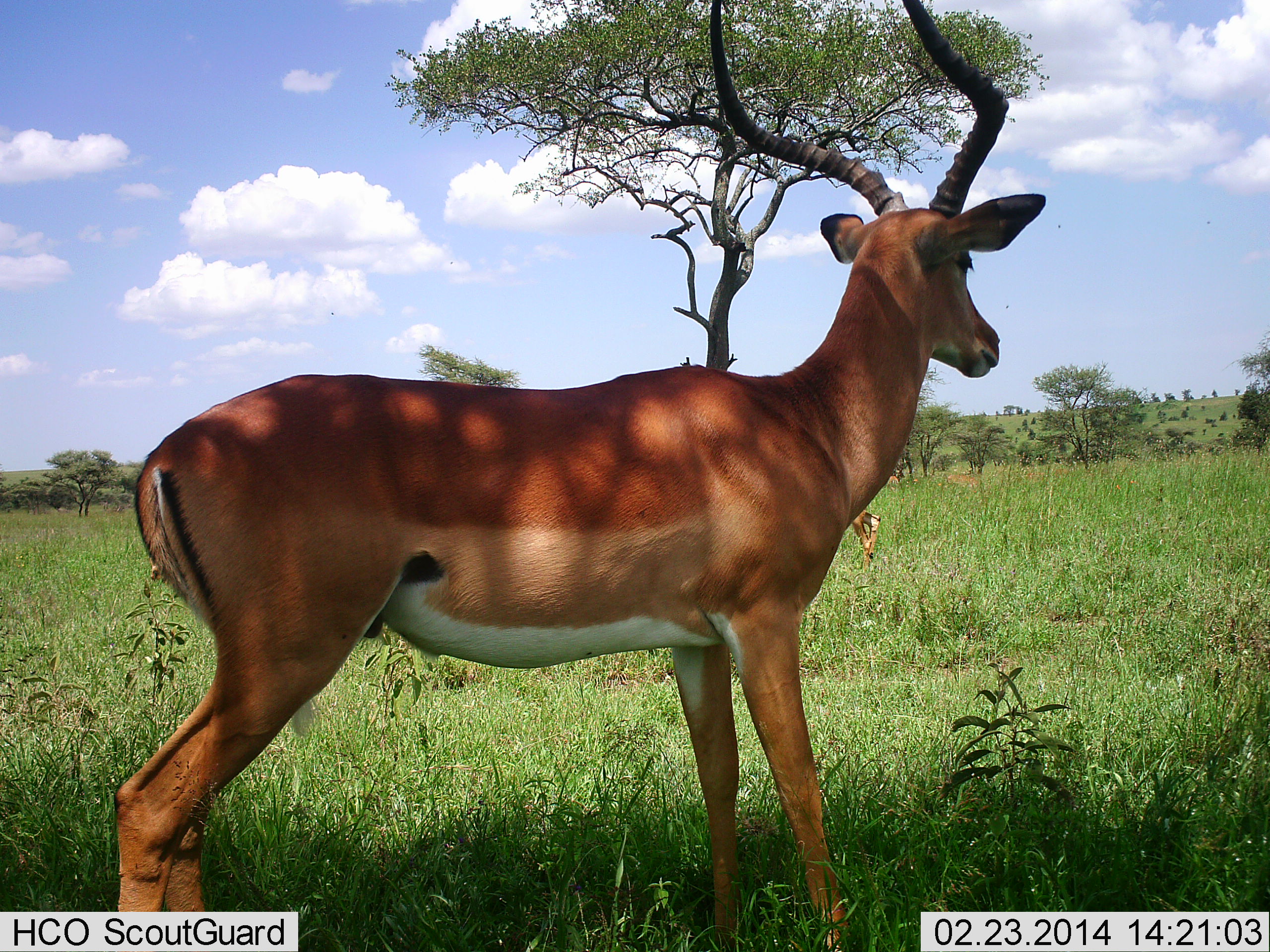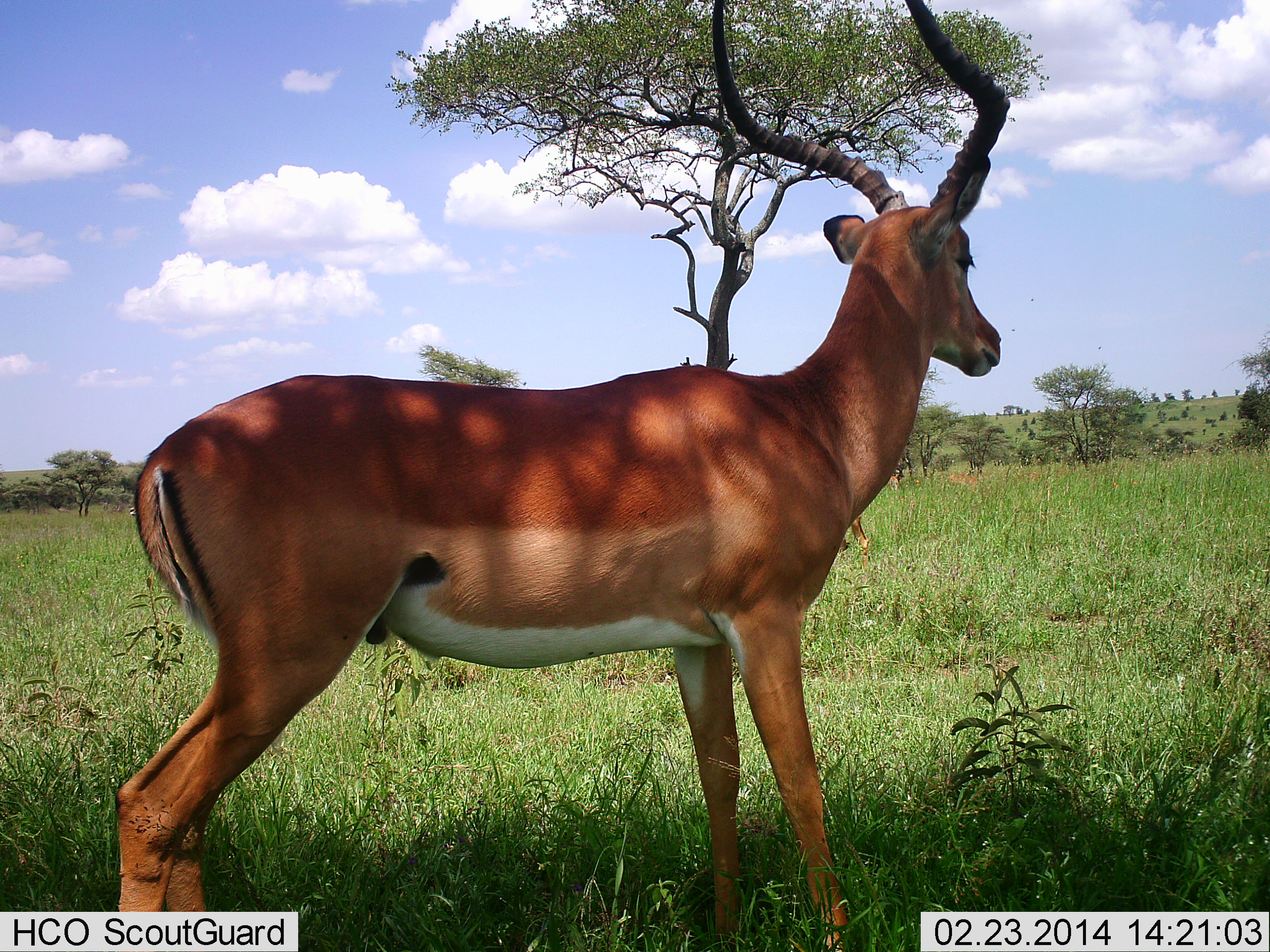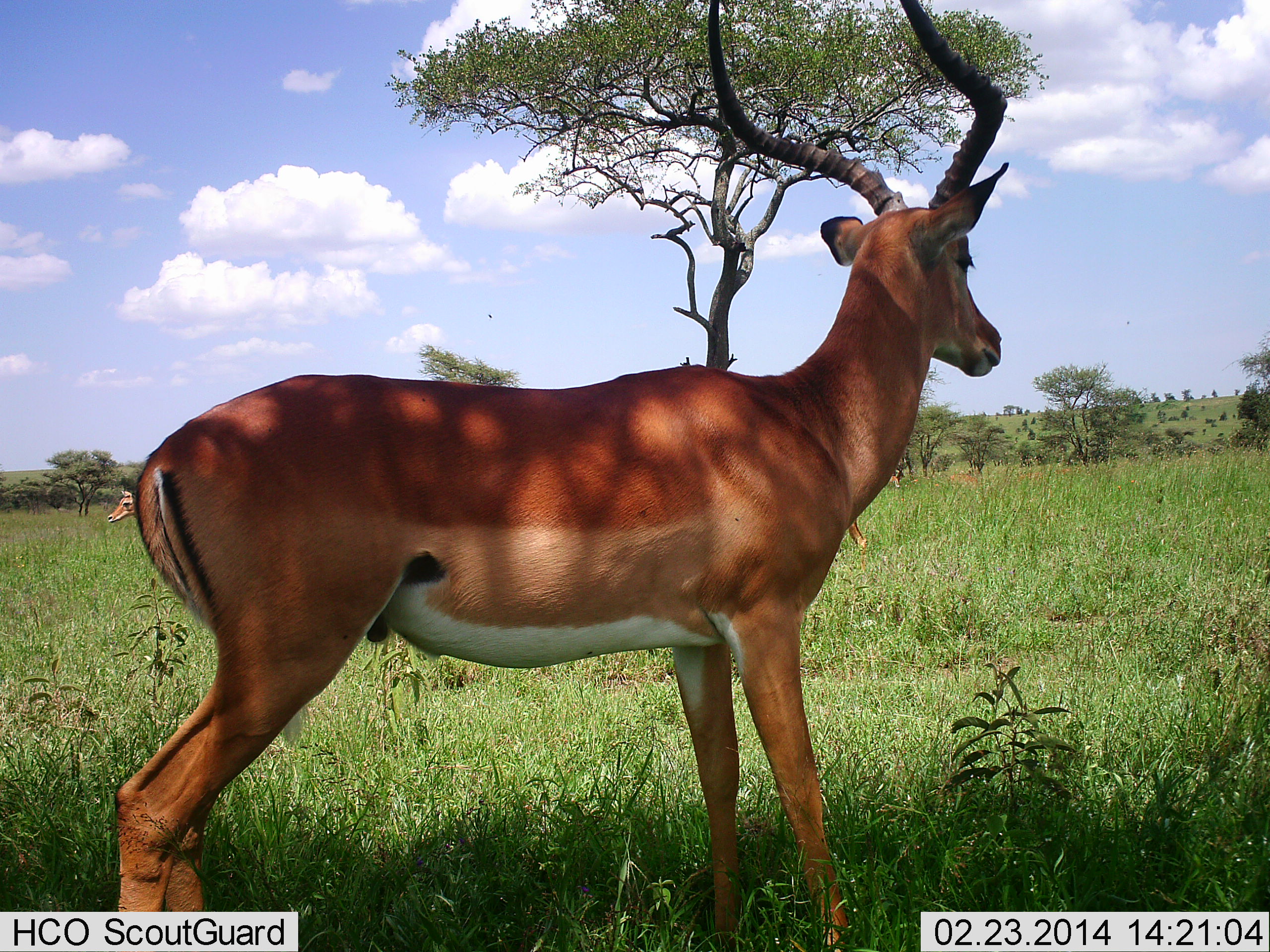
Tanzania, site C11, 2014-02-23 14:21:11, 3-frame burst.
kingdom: Animalia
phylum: Chordata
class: Mammalia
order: Artiodactyla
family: Bovidae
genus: Aepyceros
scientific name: Aepyceros melampus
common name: impala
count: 3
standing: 100%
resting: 0%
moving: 10%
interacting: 0%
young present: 0%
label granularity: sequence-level